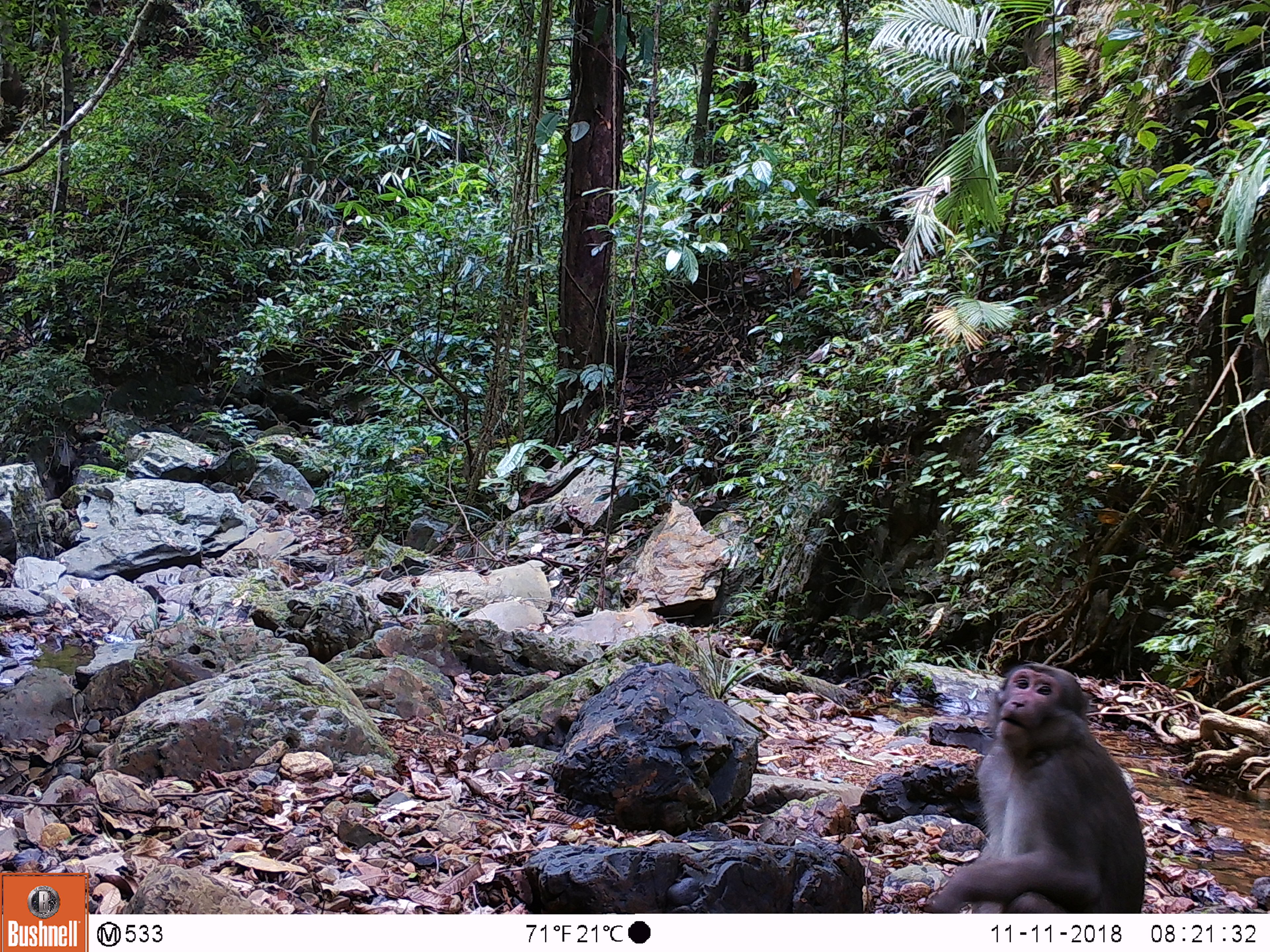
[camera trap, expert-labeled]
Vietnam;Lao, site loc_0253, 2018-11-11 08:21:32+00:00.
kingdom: Animalia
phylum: Chordata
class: Mammalia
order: Primates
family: Cercopithecidae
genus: Macaca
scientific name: Macaca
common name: macaques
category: assam or rhesus macaque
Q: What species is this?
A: Assam or rhesus macaque (macaques) (Macaca).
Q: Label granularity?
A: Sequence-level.